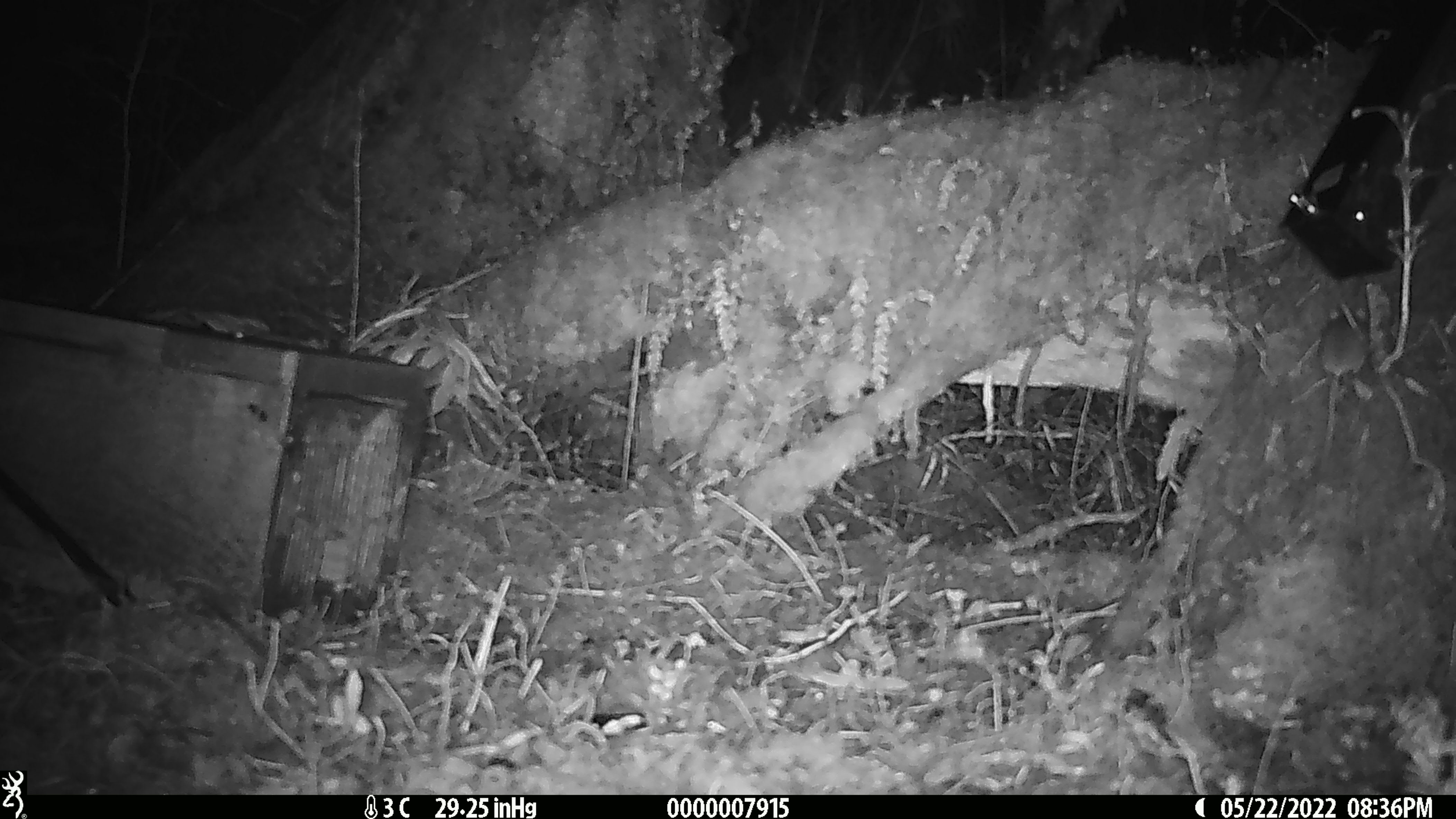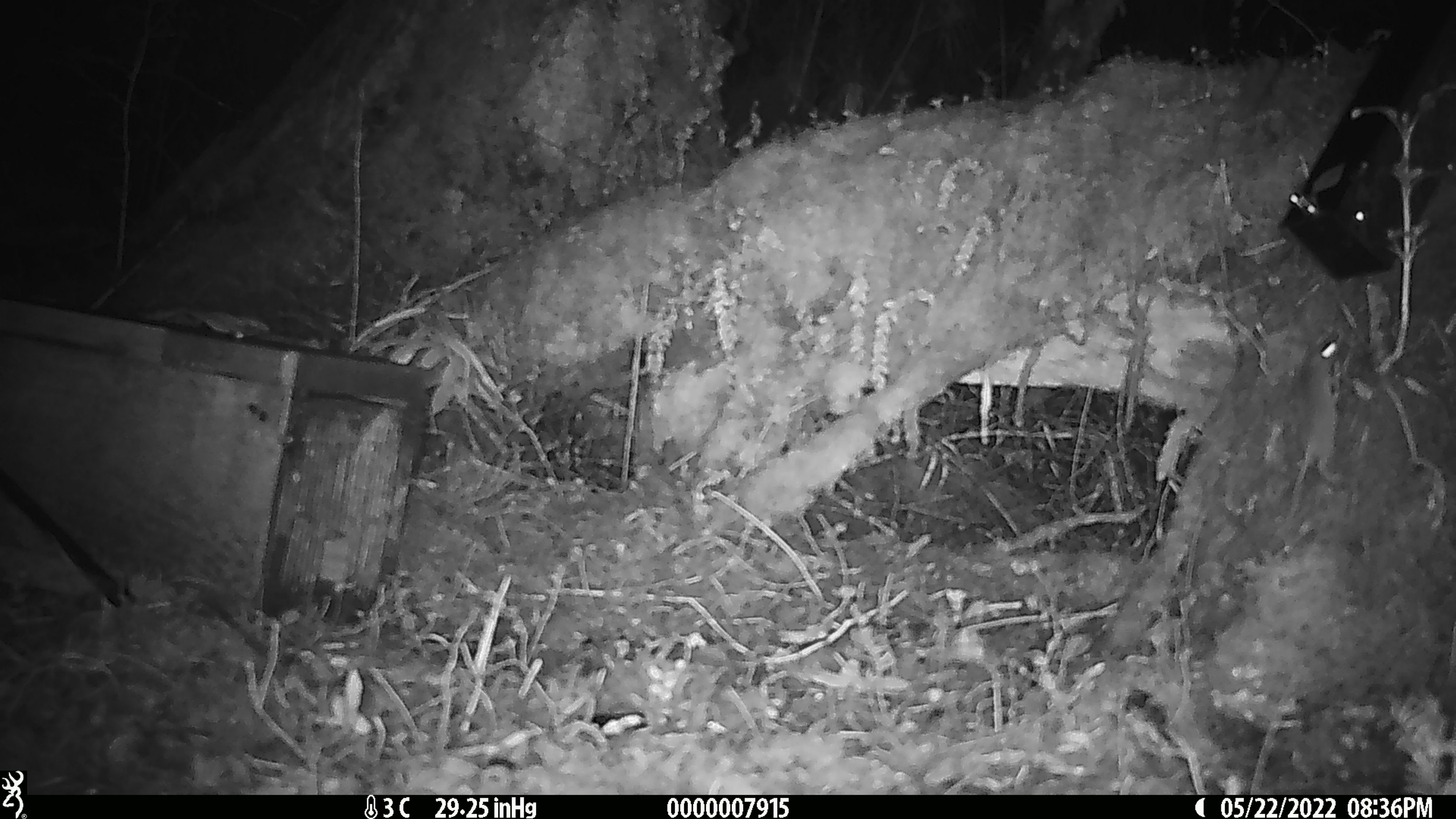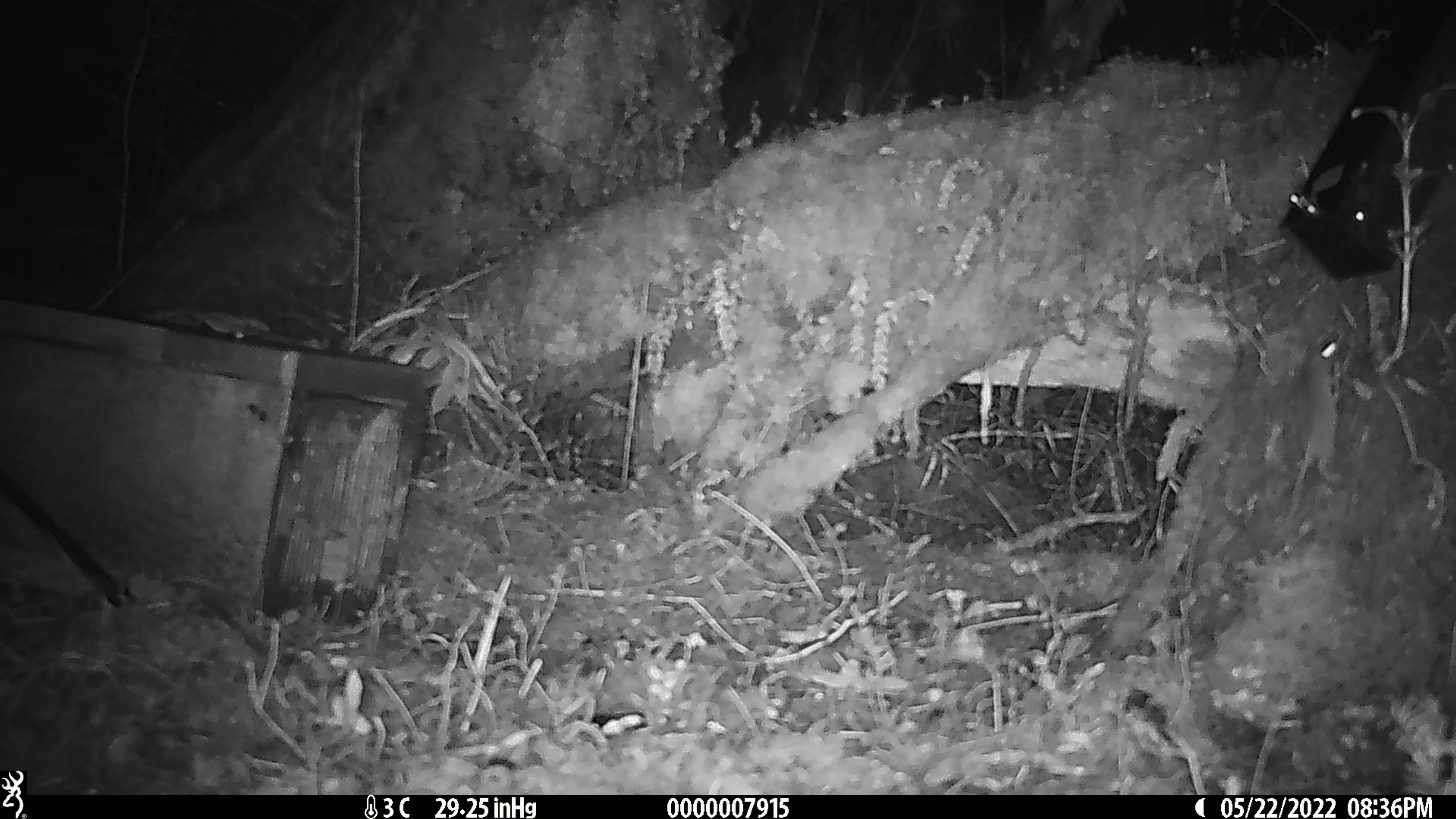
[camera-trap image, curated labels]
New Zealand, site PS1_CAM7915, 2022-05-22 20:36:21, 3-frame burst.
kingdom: Animalia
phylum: Chordata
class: Mammalia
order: Rodentia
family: Muridae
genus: Mus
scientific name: Mus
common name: mouse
Mouse (Mus).